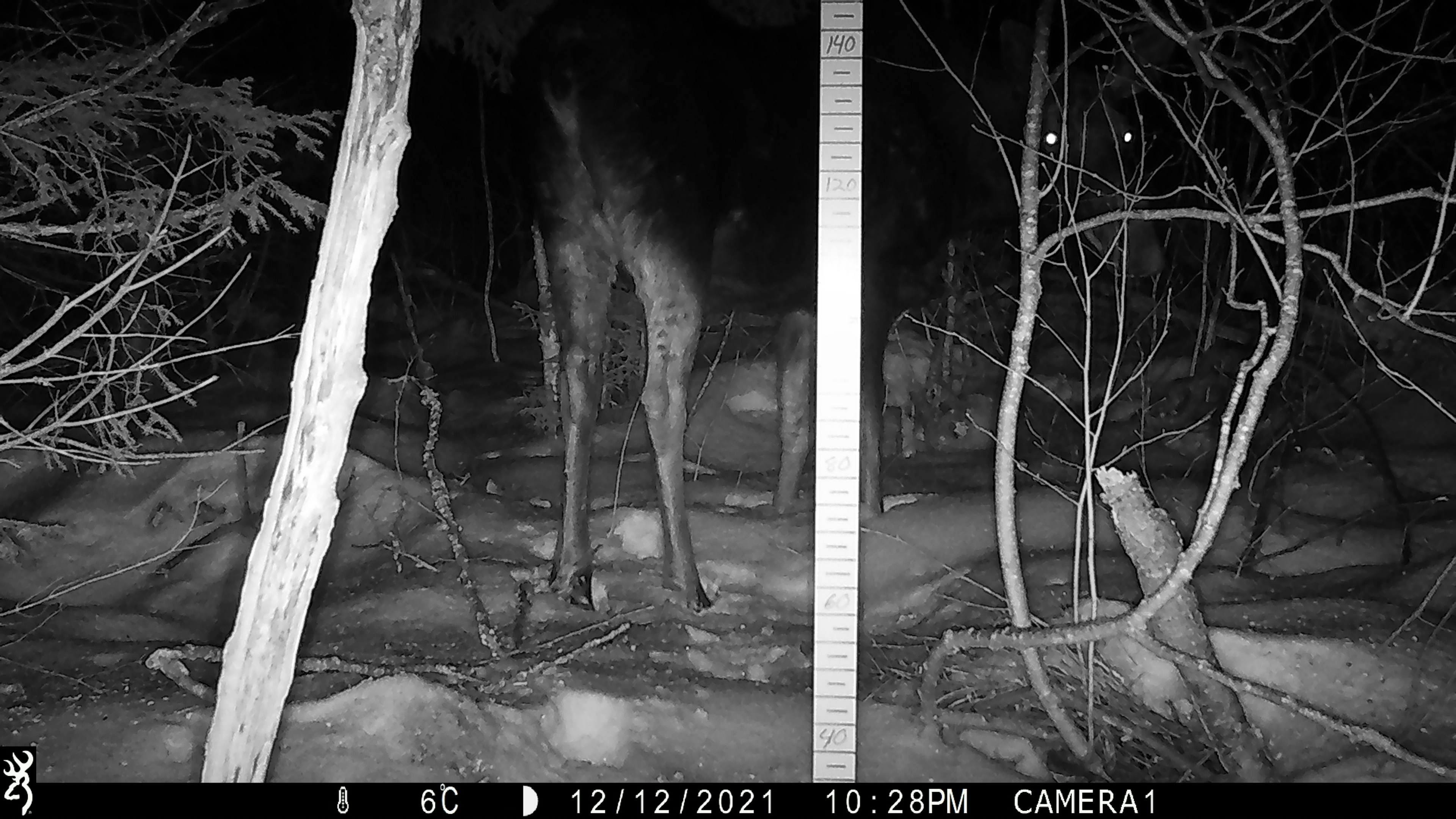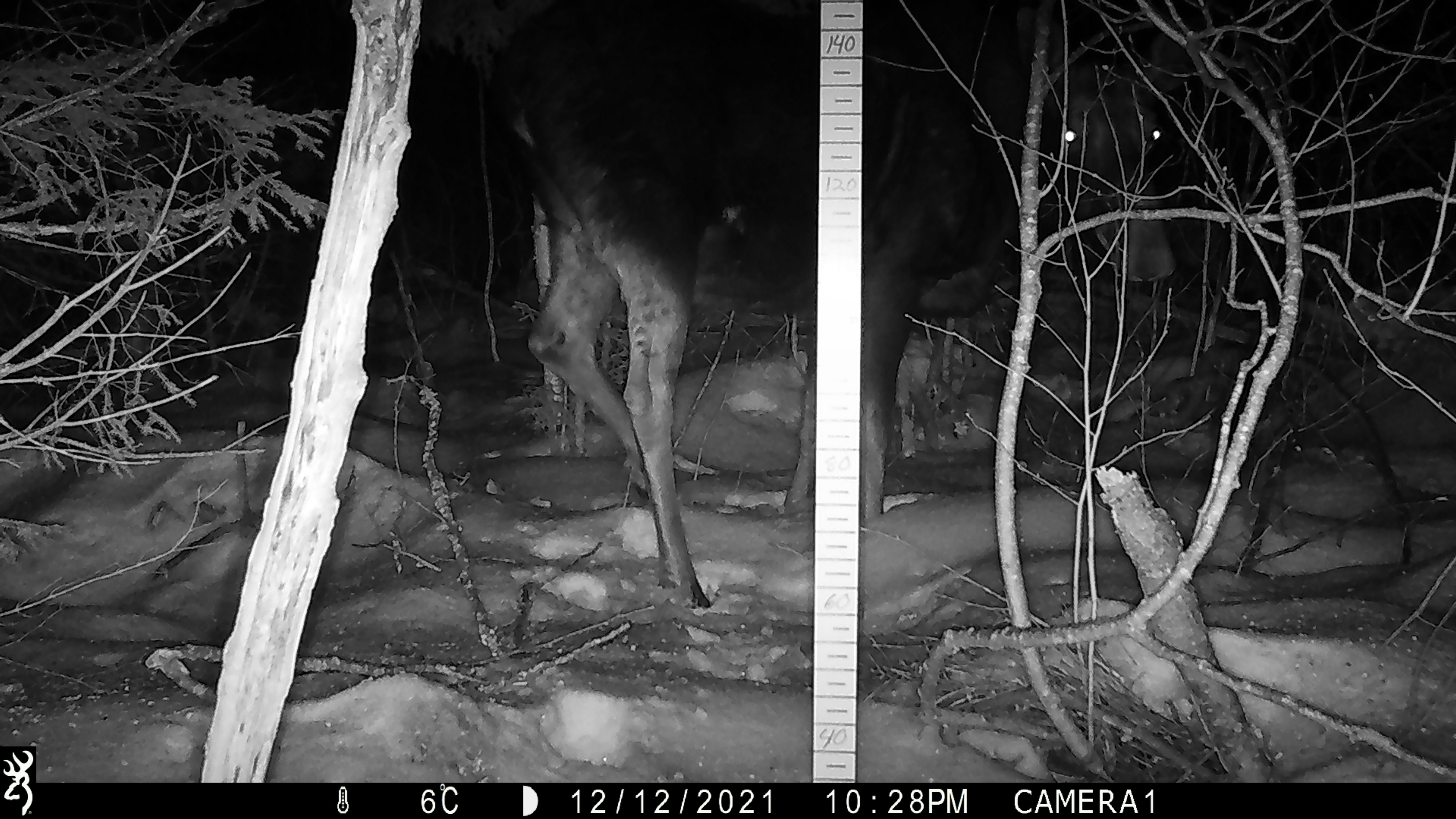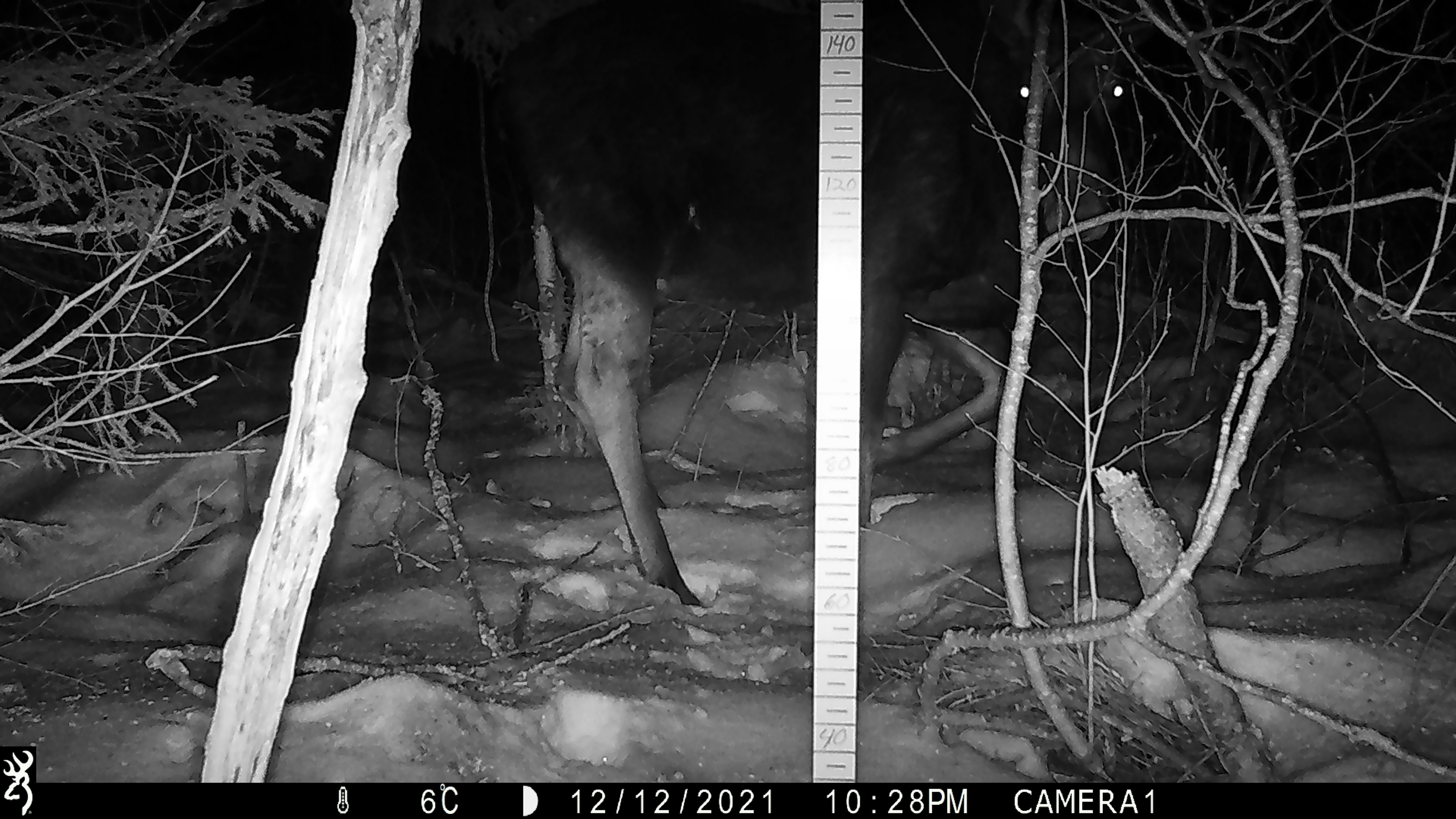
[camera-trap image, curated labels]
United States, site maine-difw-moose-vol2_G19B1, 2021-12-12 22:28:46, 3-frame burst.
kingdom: Animalia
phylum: Chordata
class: Mammalia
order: Artiodactyla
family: Cervidae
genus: Alces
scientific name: Alces alces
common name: moose